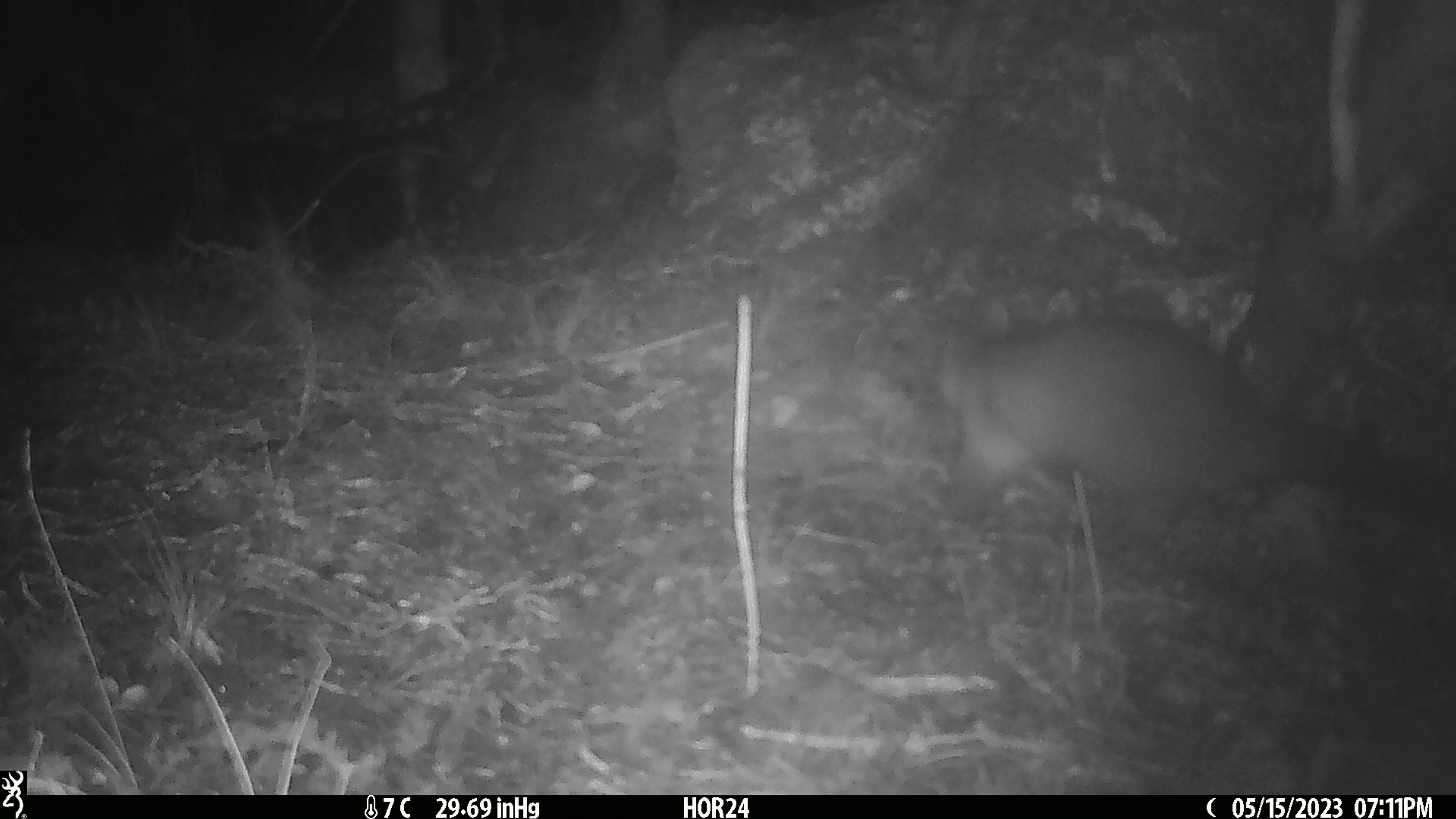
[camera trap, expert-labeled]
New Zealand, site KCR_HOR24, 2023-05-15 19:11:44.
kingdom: Animalia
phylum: Chordata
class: Mammalia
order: Diprotodontia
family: Phalangeridae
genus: Trichosurus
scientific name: Trichosurus vulpecula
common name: common brushtail possum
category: possum